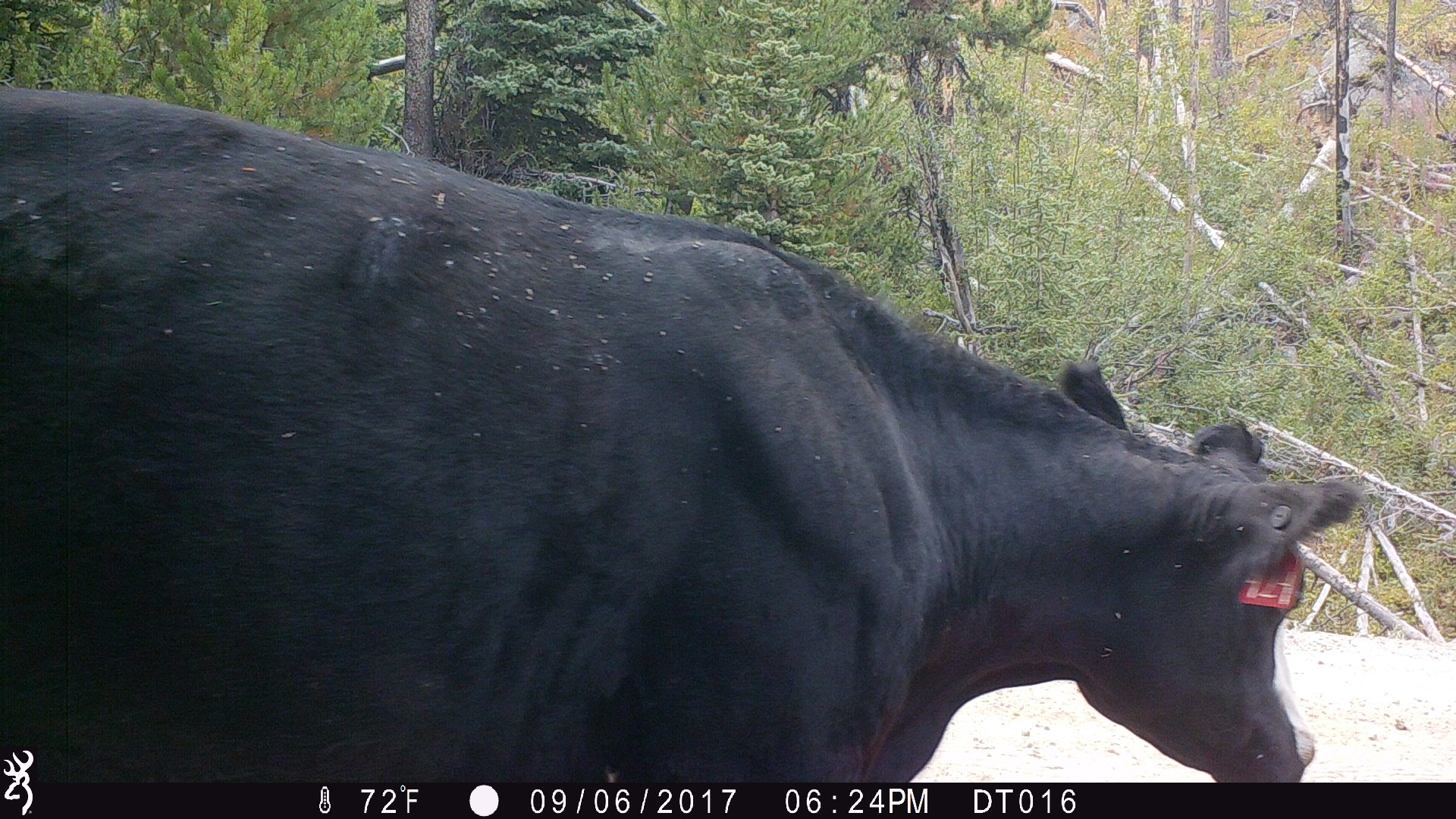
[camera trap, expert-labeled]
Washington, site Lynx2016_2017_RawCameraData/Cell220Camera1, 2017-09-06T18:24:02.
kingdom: Animalia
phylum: Chordata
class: Mammalia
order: Artiodactyla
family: Bovidae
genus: Bos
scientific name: Bos taurus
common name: domestic cattle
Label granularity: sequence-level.